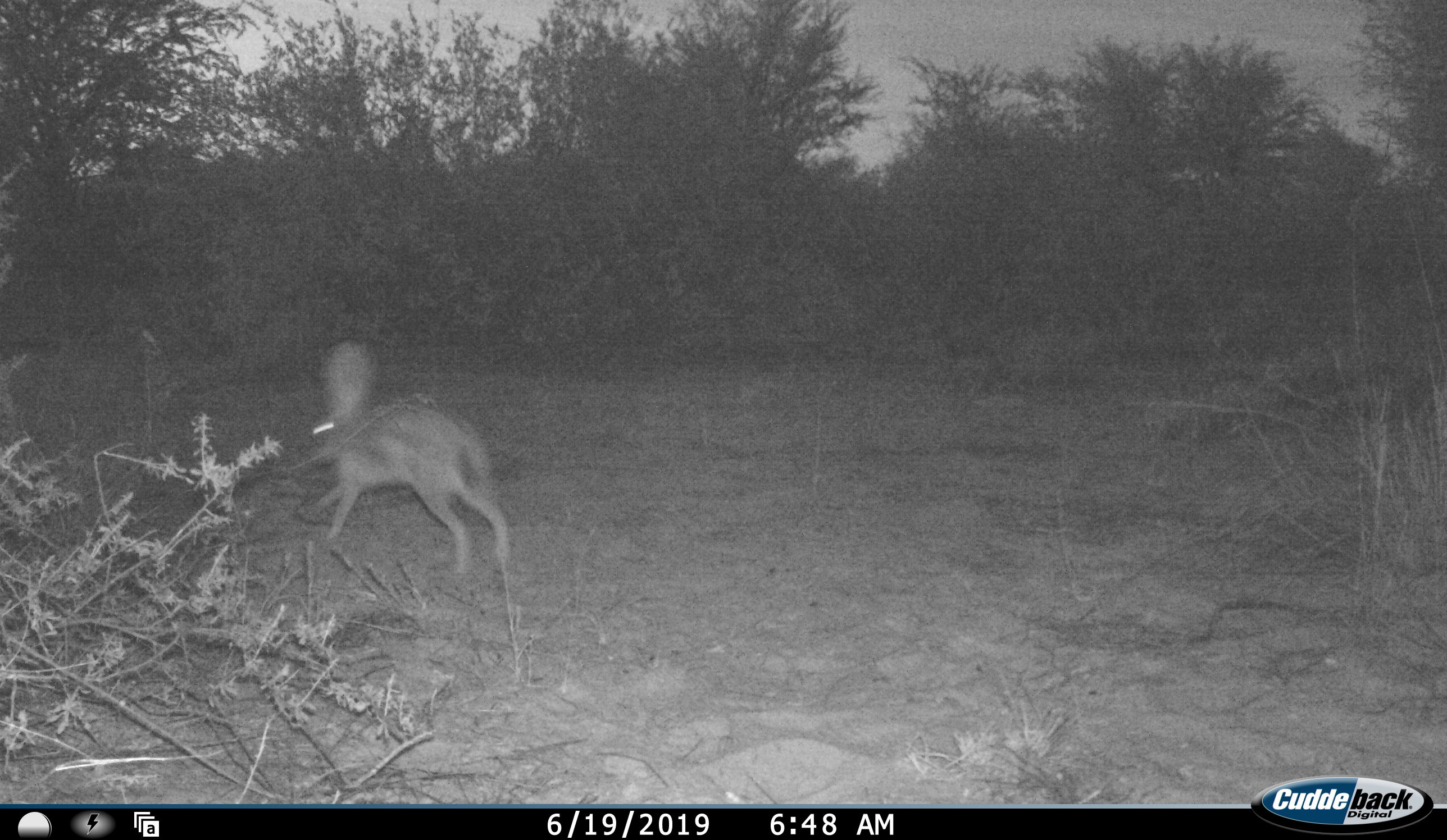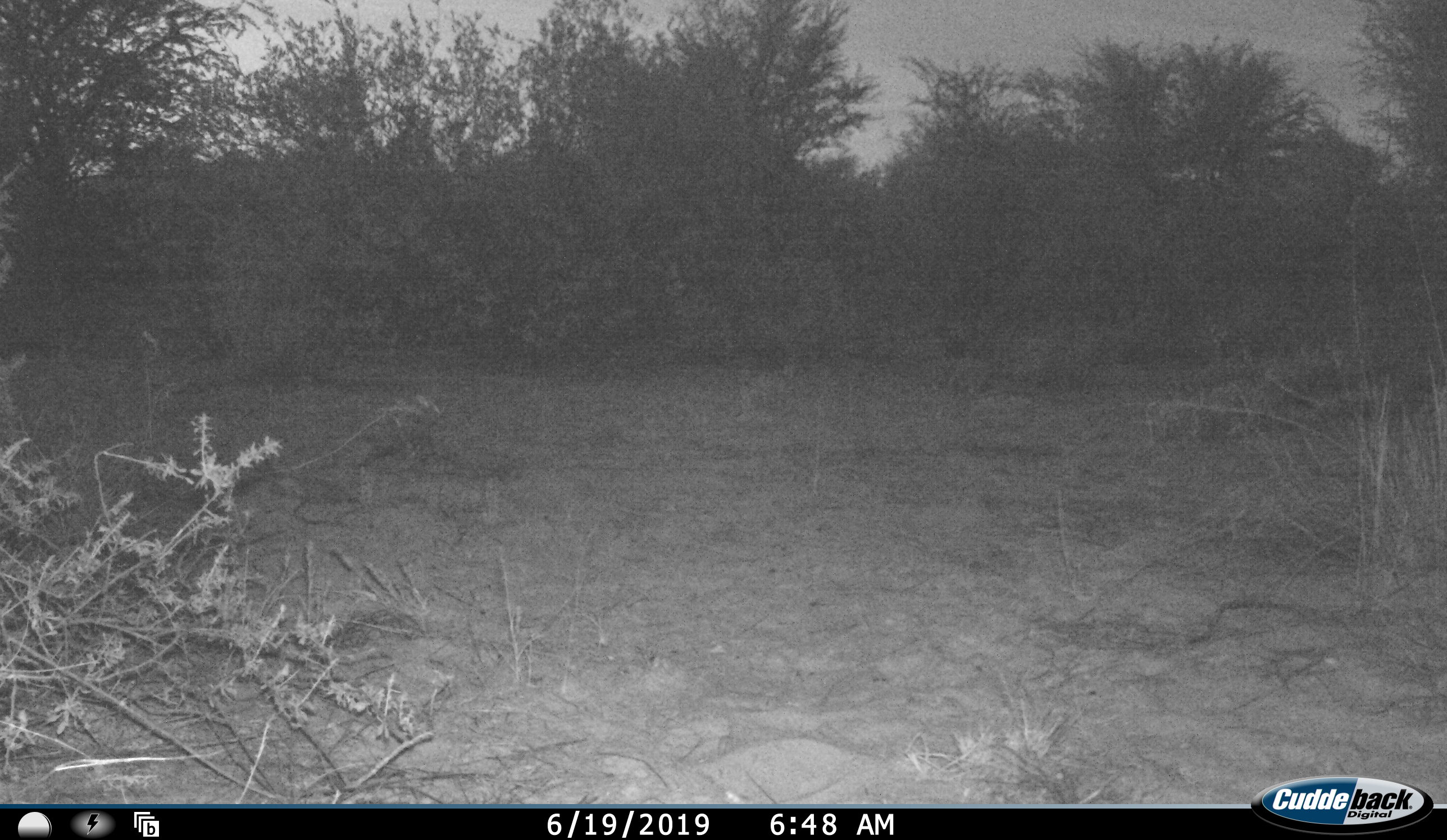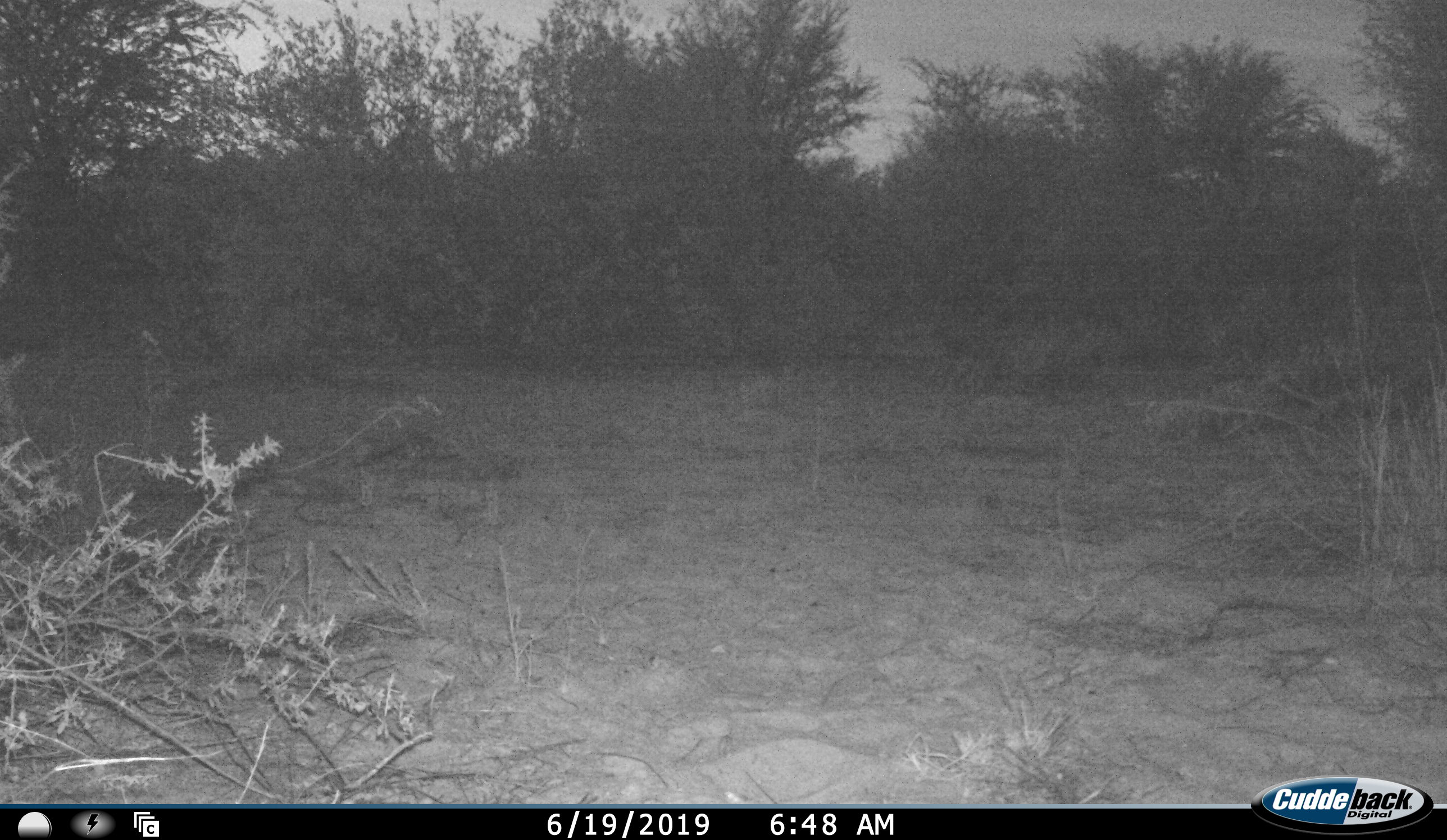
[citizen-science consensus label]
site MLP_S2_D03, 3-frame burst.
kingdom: Animalia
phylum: Chordata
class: Mammalia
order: Lagomorpha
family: Leporidae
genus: Lepus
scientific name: Lepus capensis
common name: cape hare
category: harecape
Harecape (cape hare) (Lepus capensis), count 1. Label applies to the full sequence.